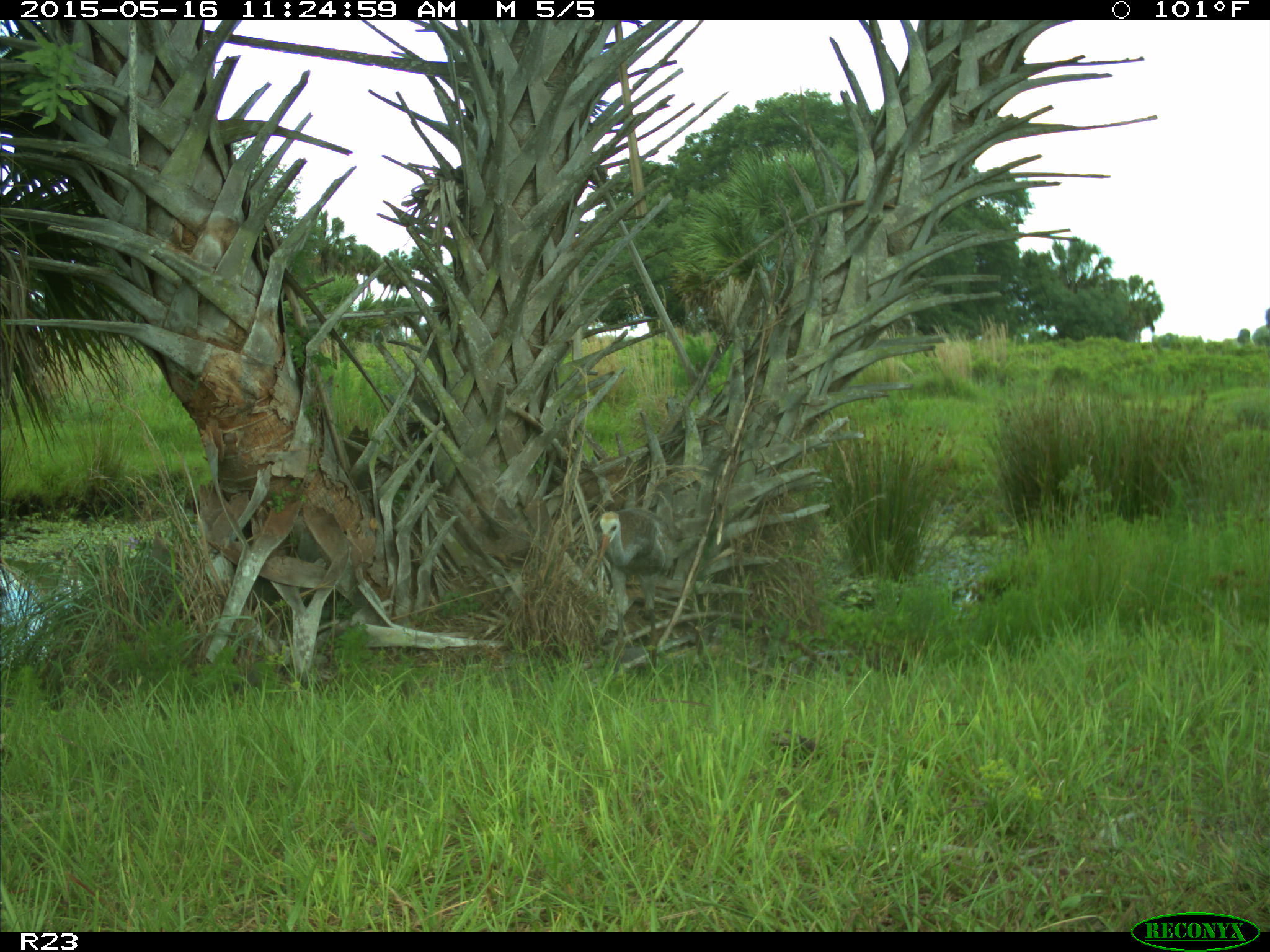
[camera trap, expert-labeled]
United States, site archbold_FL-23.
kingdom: Animalia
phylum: Chordata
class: Mammalia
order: Artiodactyla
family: Bovidae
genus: Bos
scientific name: Bos taurus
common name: domestic cow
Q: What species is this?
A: Bos taurus (domestic cow).